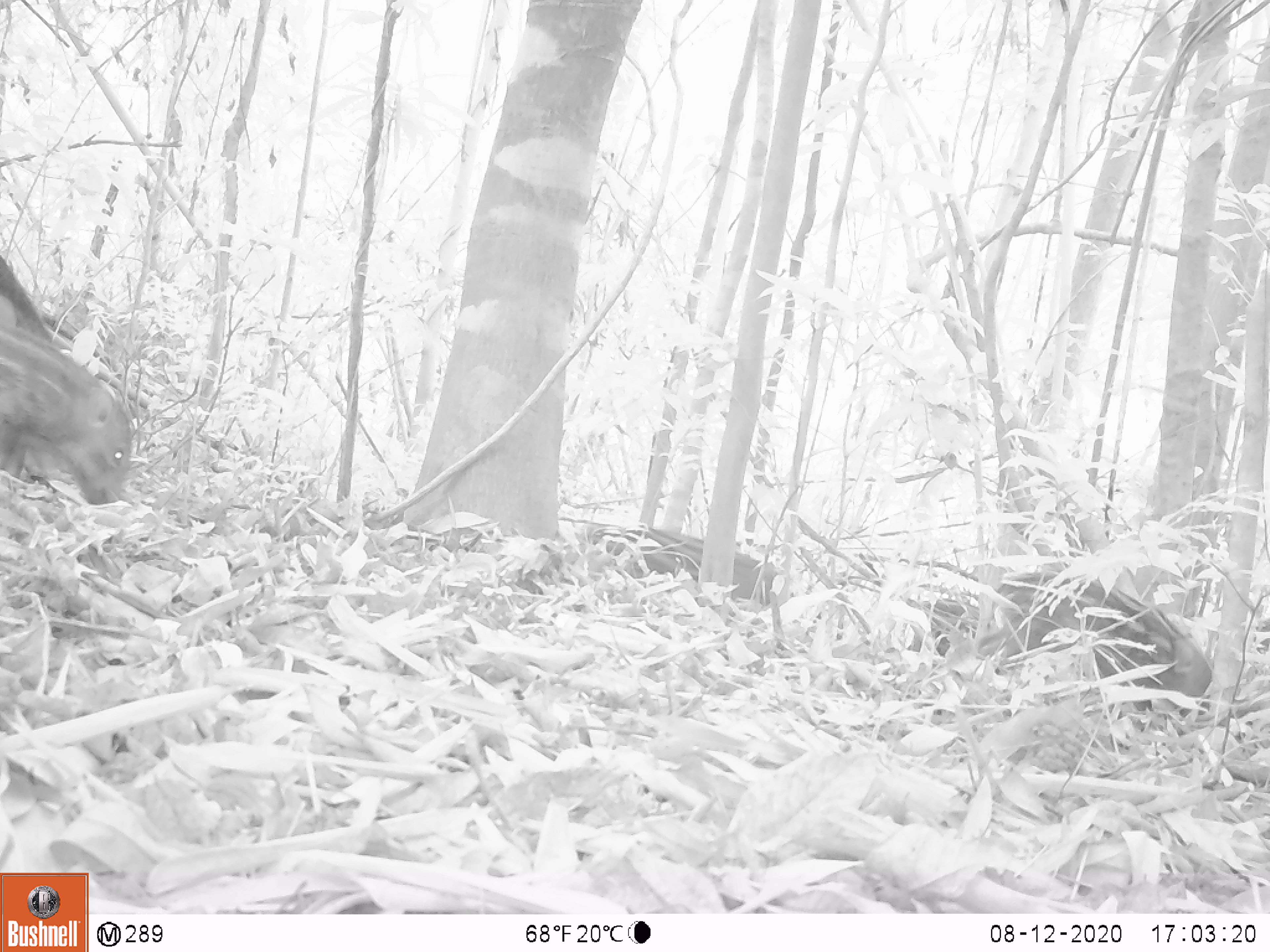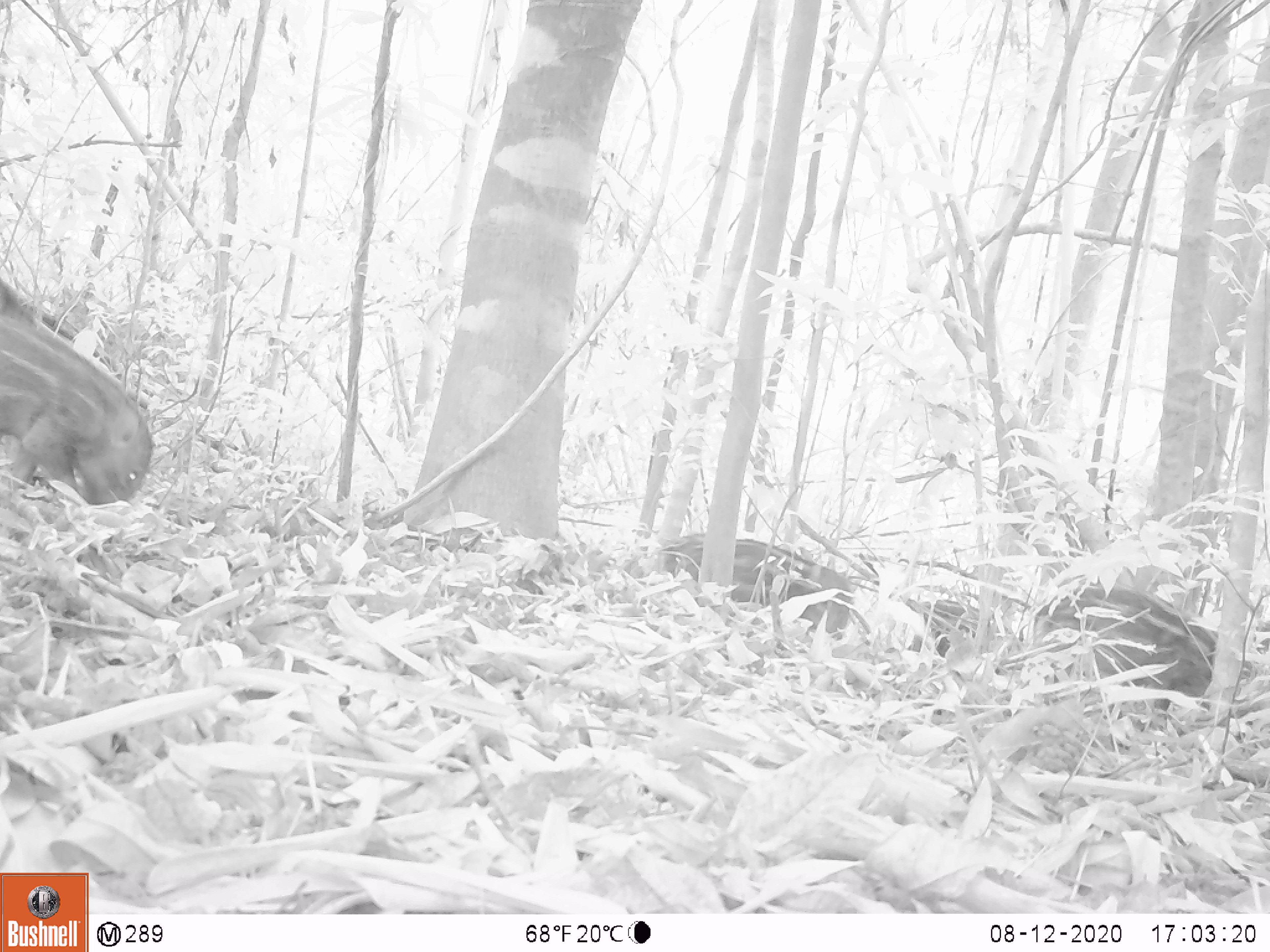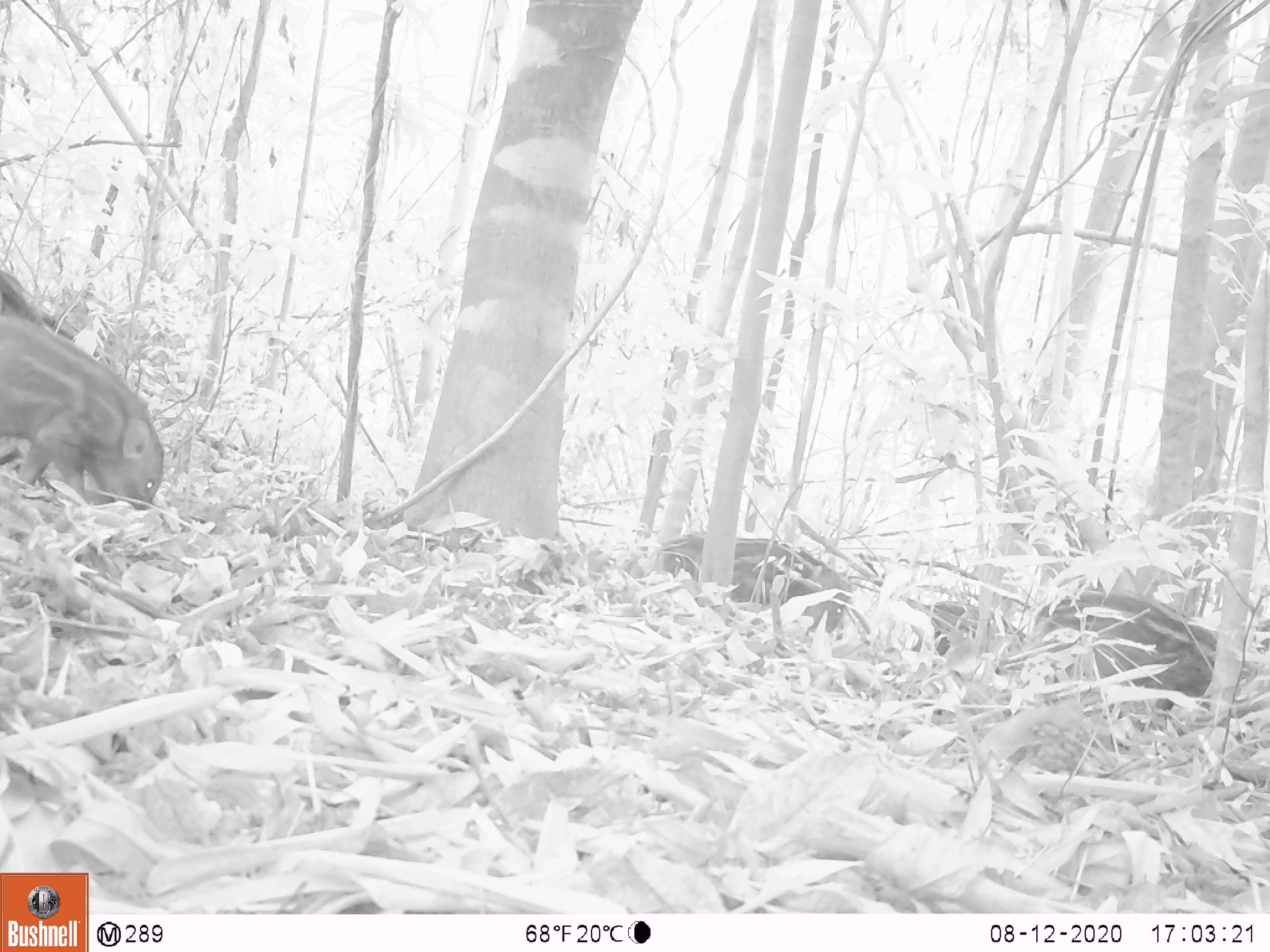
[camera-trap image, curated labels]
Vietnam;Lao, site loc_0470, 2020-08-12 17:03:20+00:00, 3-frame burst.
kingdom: Animalia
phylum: Chordata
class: Mammalia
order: Artiodactyla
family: Suidae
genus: Sus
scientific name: Sus scrofa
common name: eurasian wild pig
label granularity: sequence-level